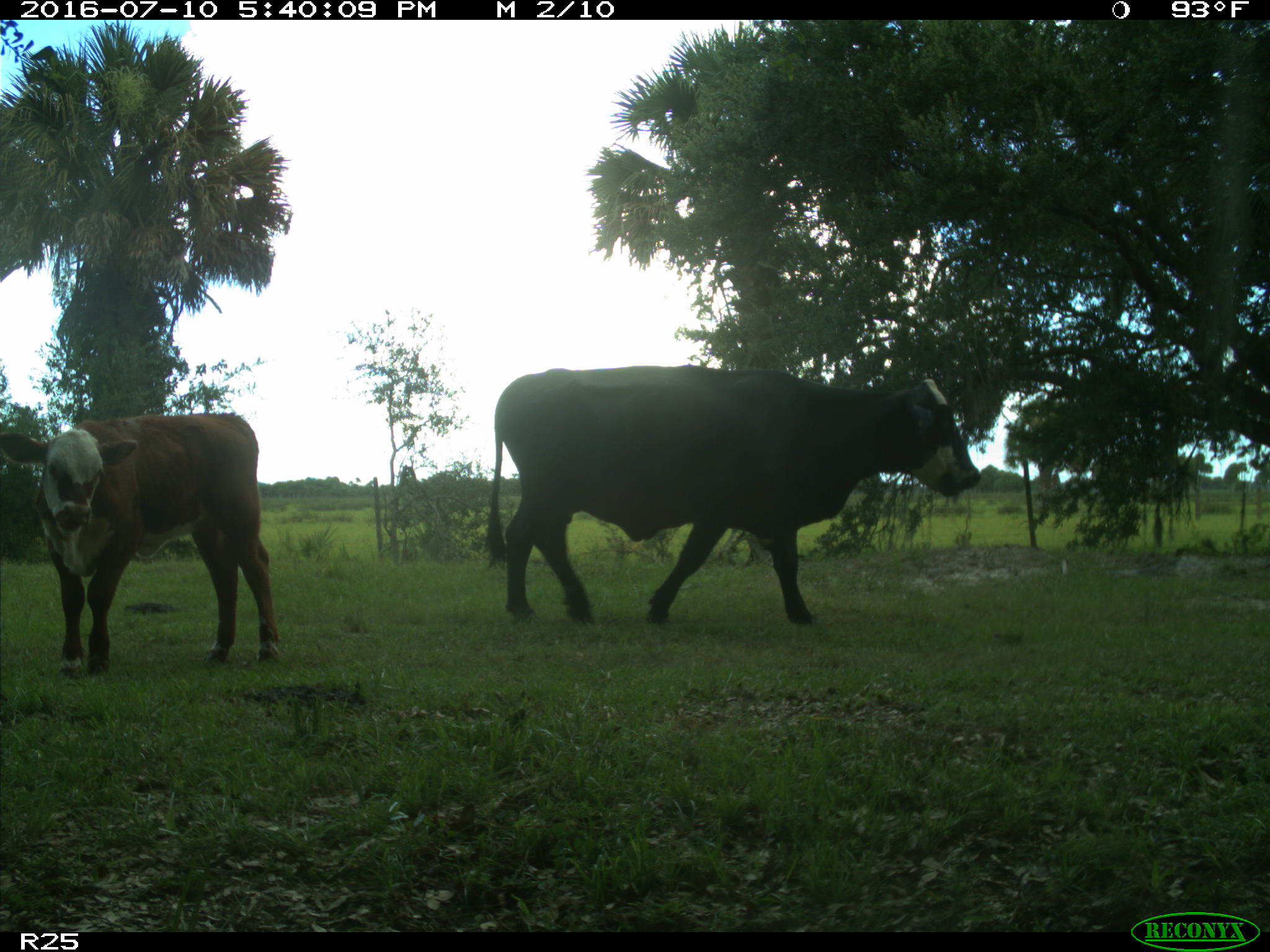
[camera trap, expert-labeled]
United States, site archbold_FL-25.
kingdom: Animalia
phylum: Chordata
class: Mammalia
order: Artiodactyla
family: Bovidae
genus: Bos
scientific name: Bos taurus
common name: domestic cow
Bos taurus (domestic cow).